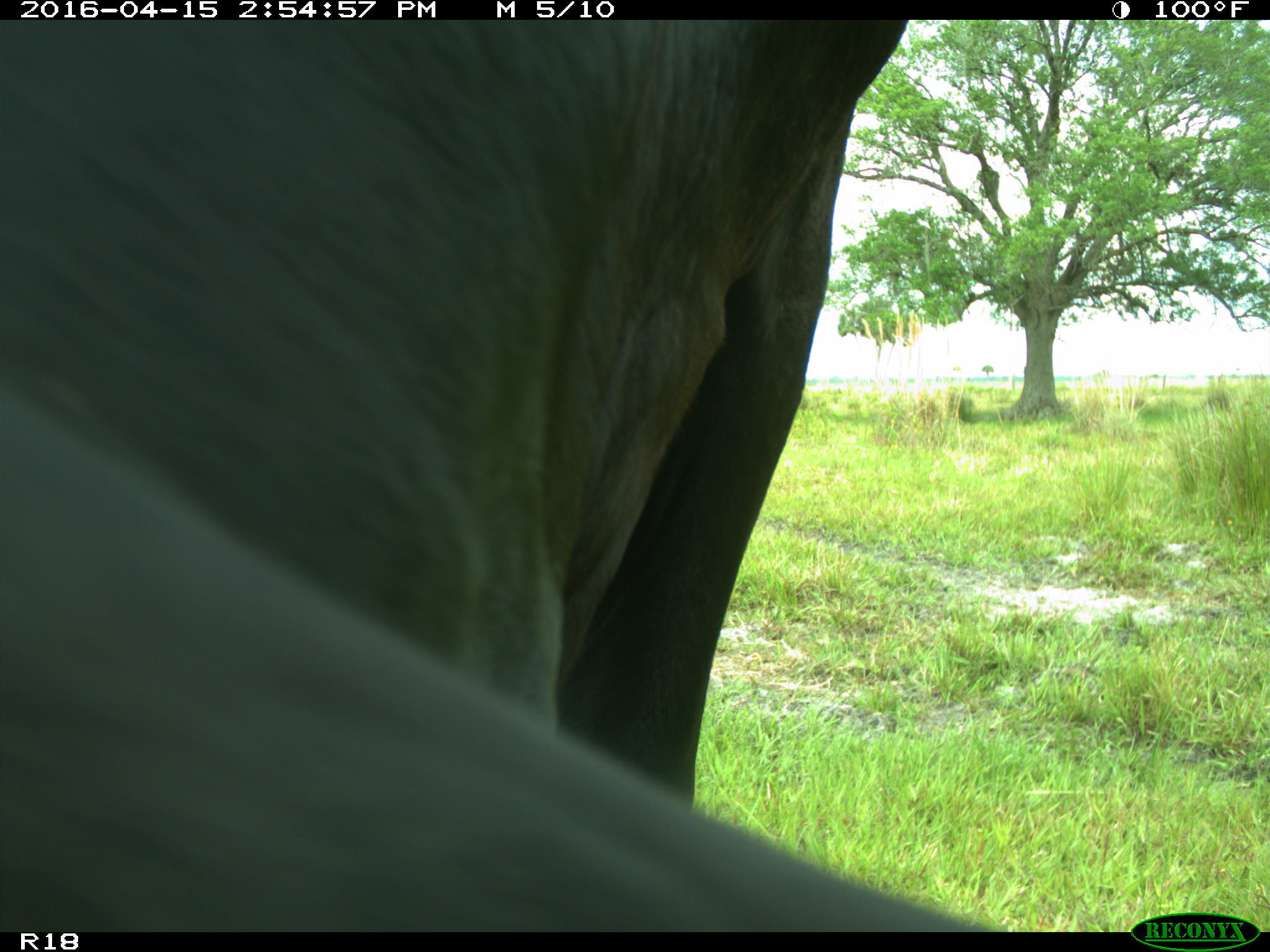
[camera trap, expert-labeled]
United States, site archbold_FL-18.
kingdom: Animalia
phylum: Chordata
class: Mammalia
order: Artiodactyla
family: Bovidae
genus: Bos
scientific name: Bos taurus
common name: domestic cow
Bos taurus (domestic cow).